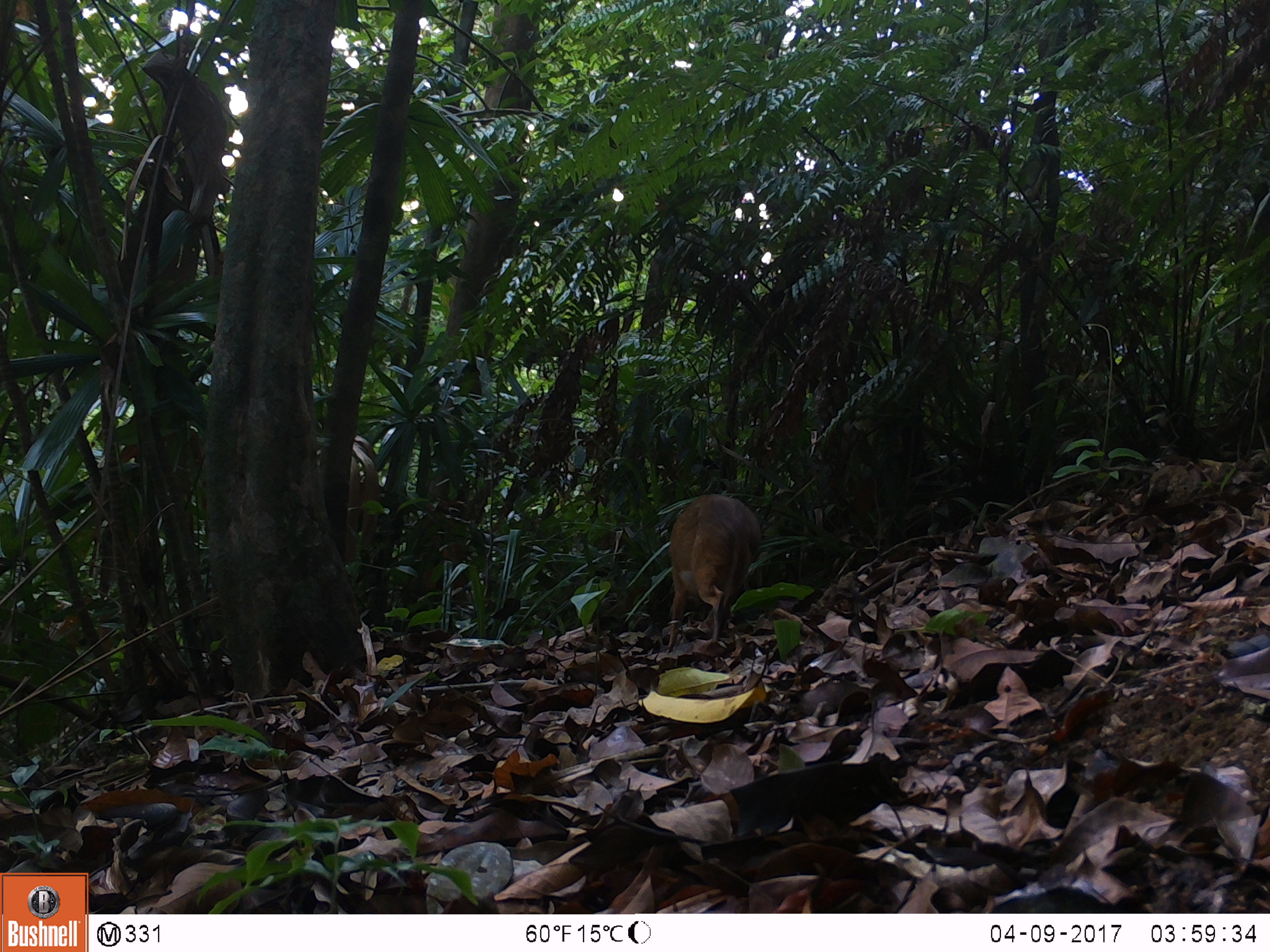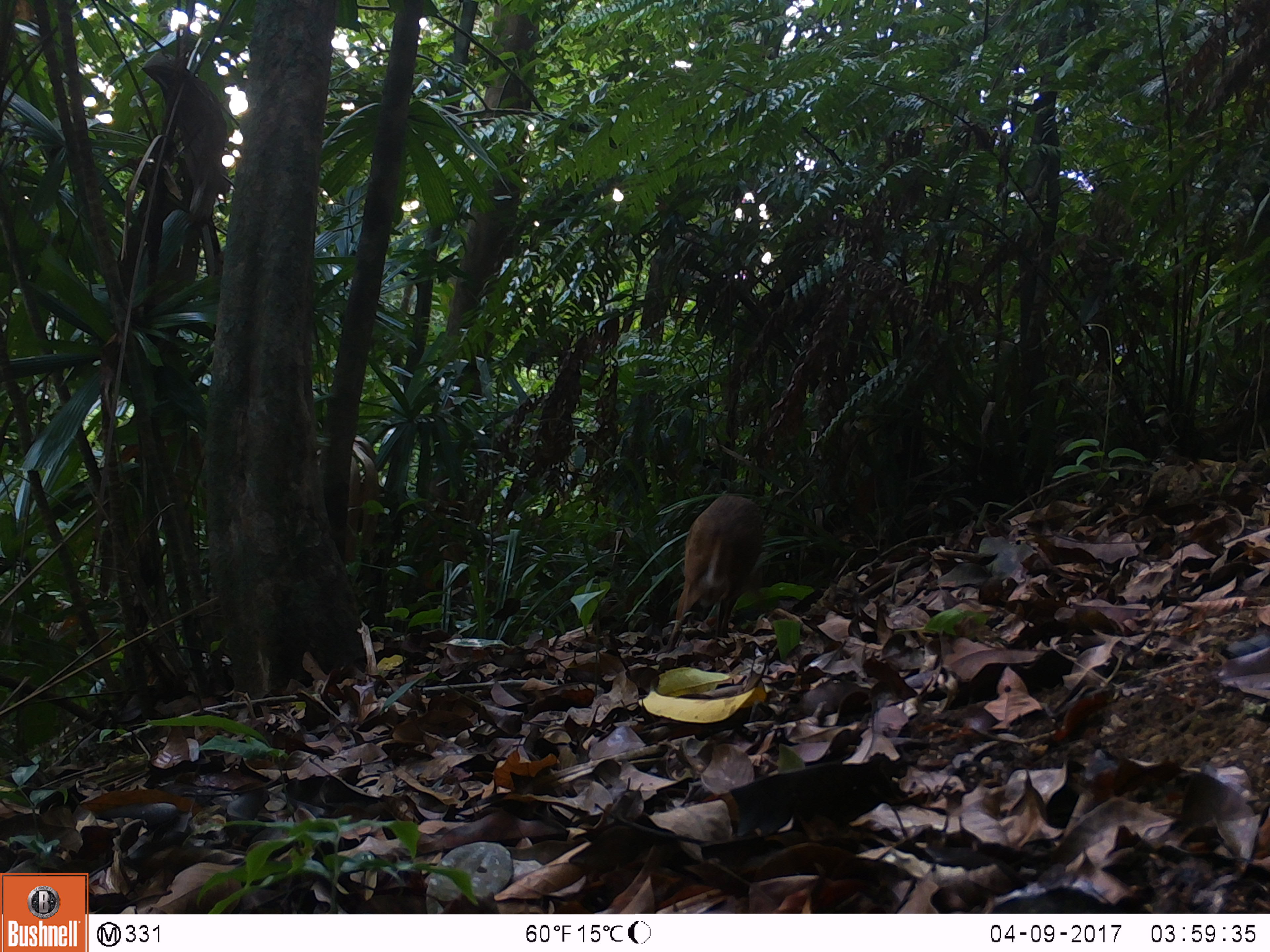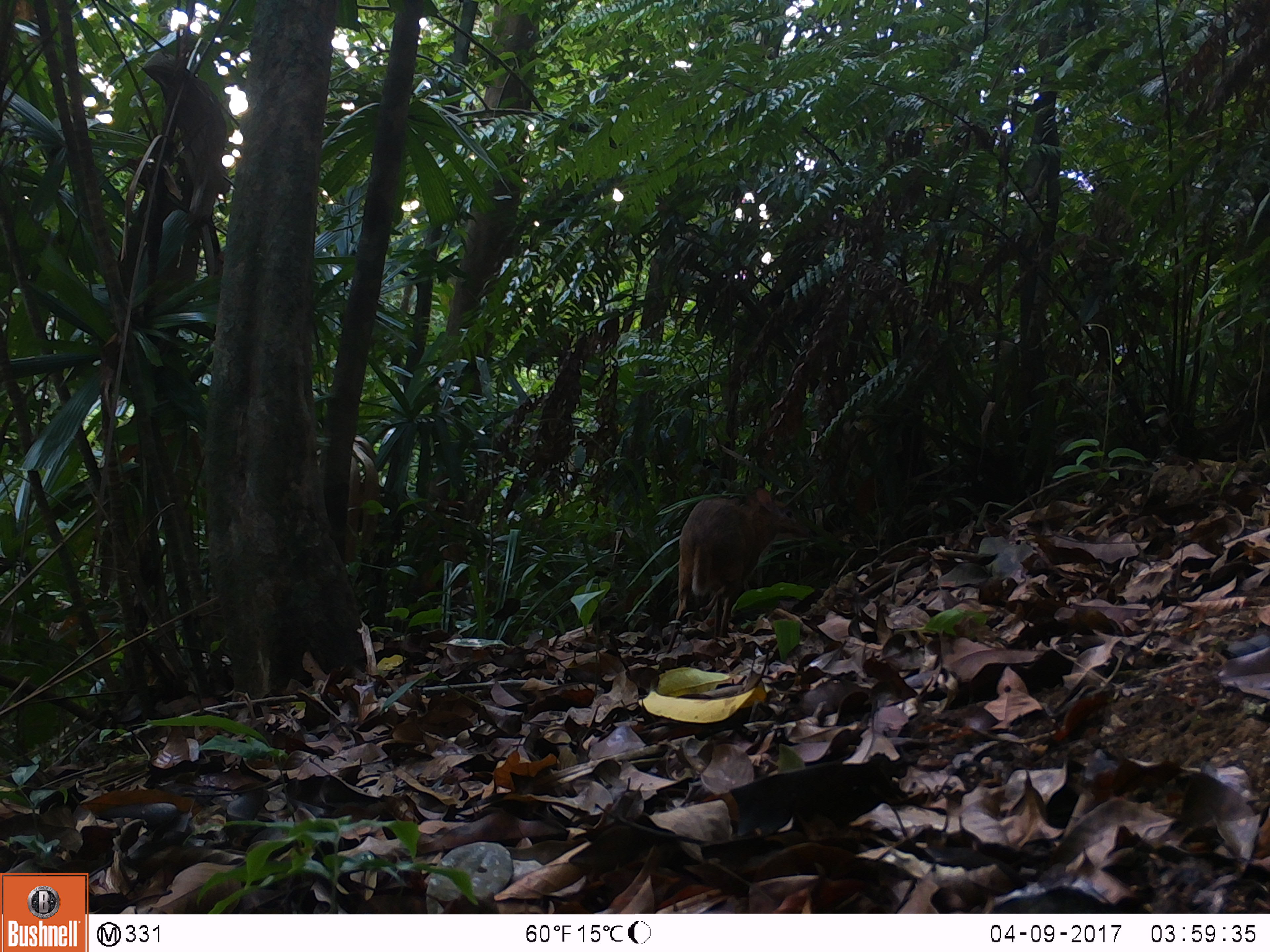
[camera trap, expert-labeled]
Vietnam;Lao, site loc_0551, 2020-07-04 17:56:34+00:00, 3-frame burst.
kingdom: Animalia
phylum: Chordata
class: Mammalia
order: Artiodactyla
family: Tragulidae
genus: Moschiola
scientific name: Moschiola meminna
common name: chevrotain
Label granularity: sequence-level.